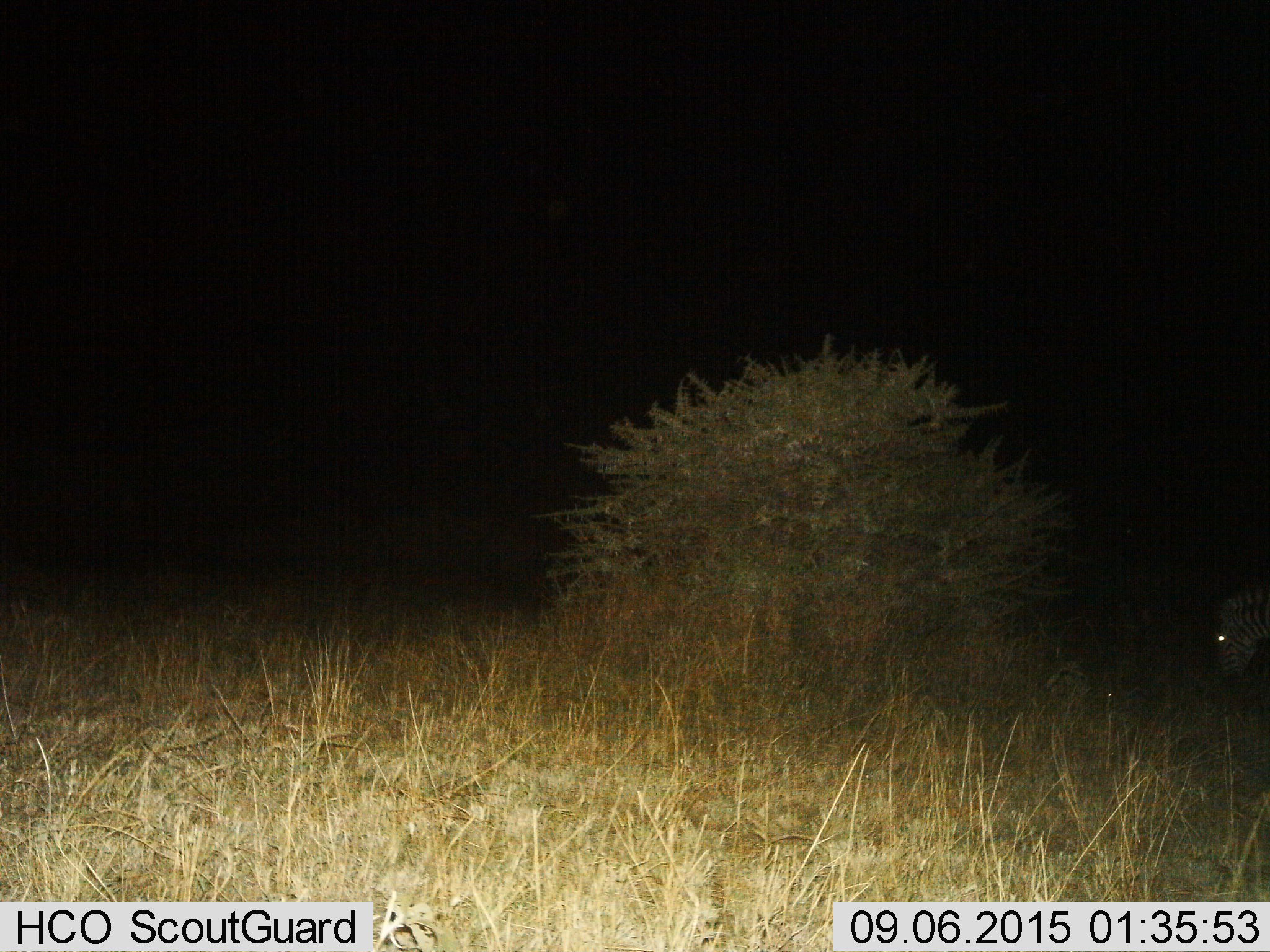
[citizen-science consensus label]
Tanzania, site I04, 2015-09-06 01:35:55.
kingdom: Animalia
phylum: Chordata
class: Mammalia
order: Perissodactyla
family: Equidae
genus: Equus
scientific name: Equus quagga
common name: plains zebra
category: zebra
Zebra (plains zebra) (Equus quagga), count 1. Behavior (volunteer vote fractions): standing 33%, resting 0%, moving 11%, interacting 0%. Young present (vote fraction): 0%. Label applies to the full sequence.